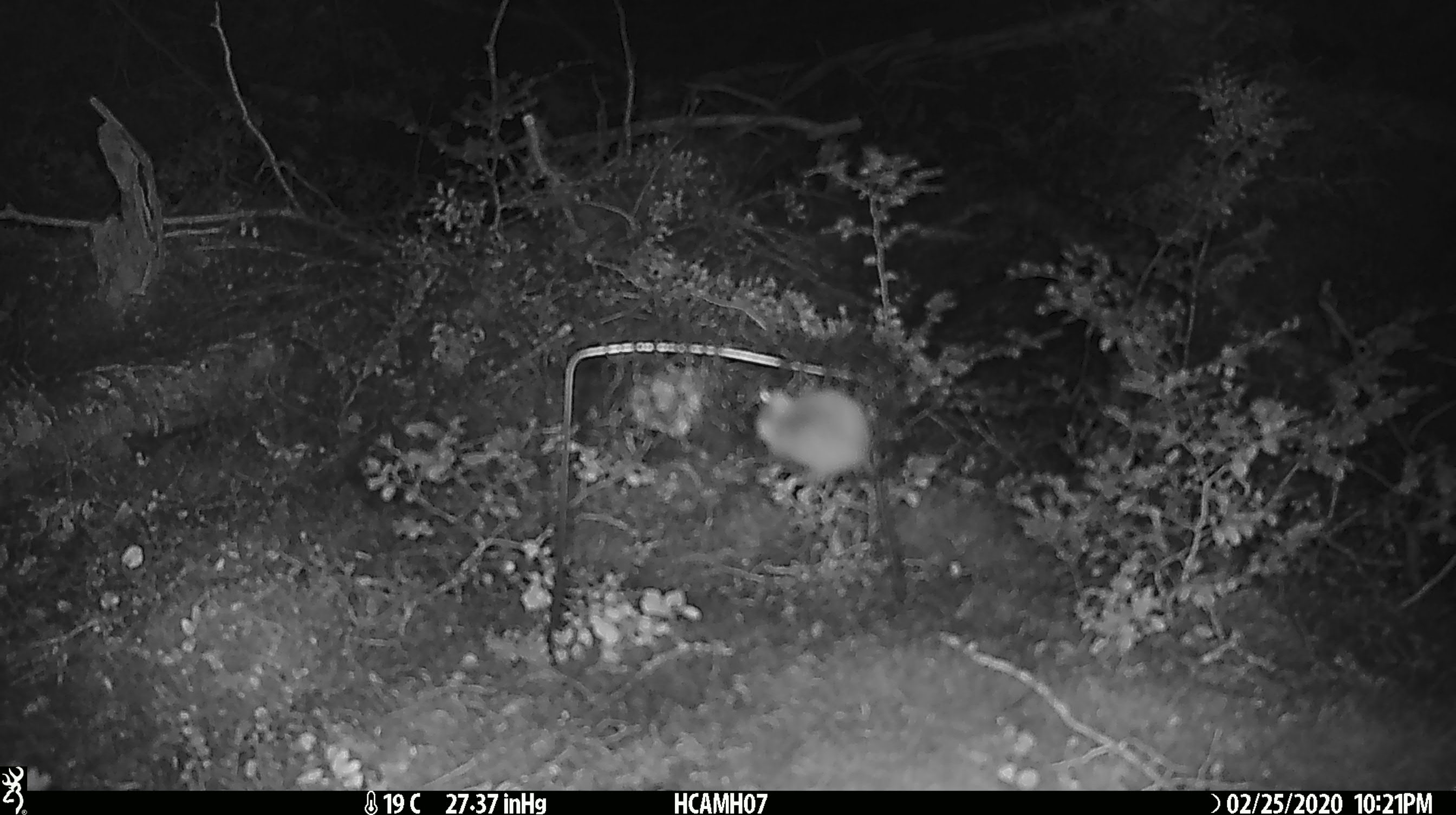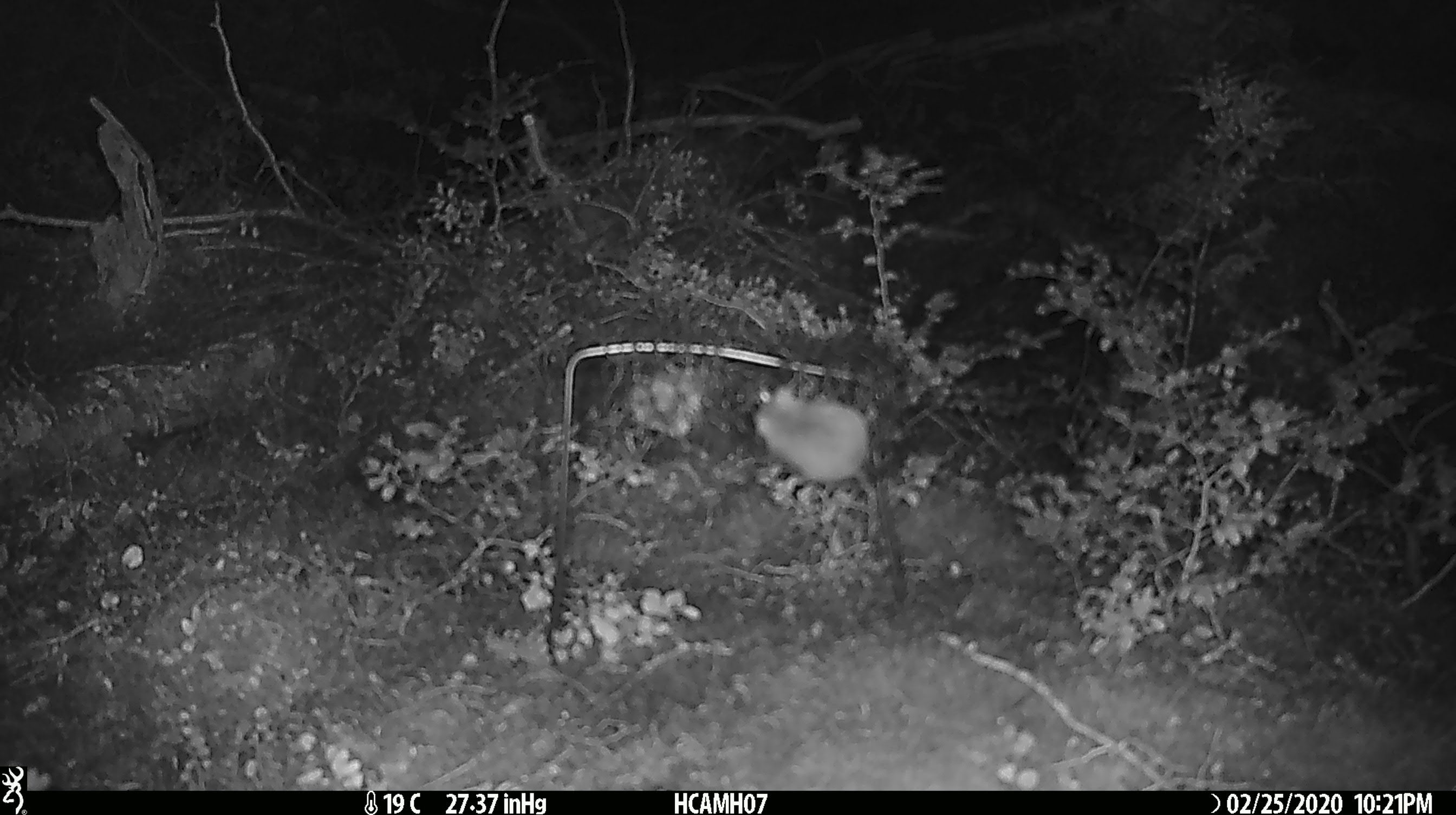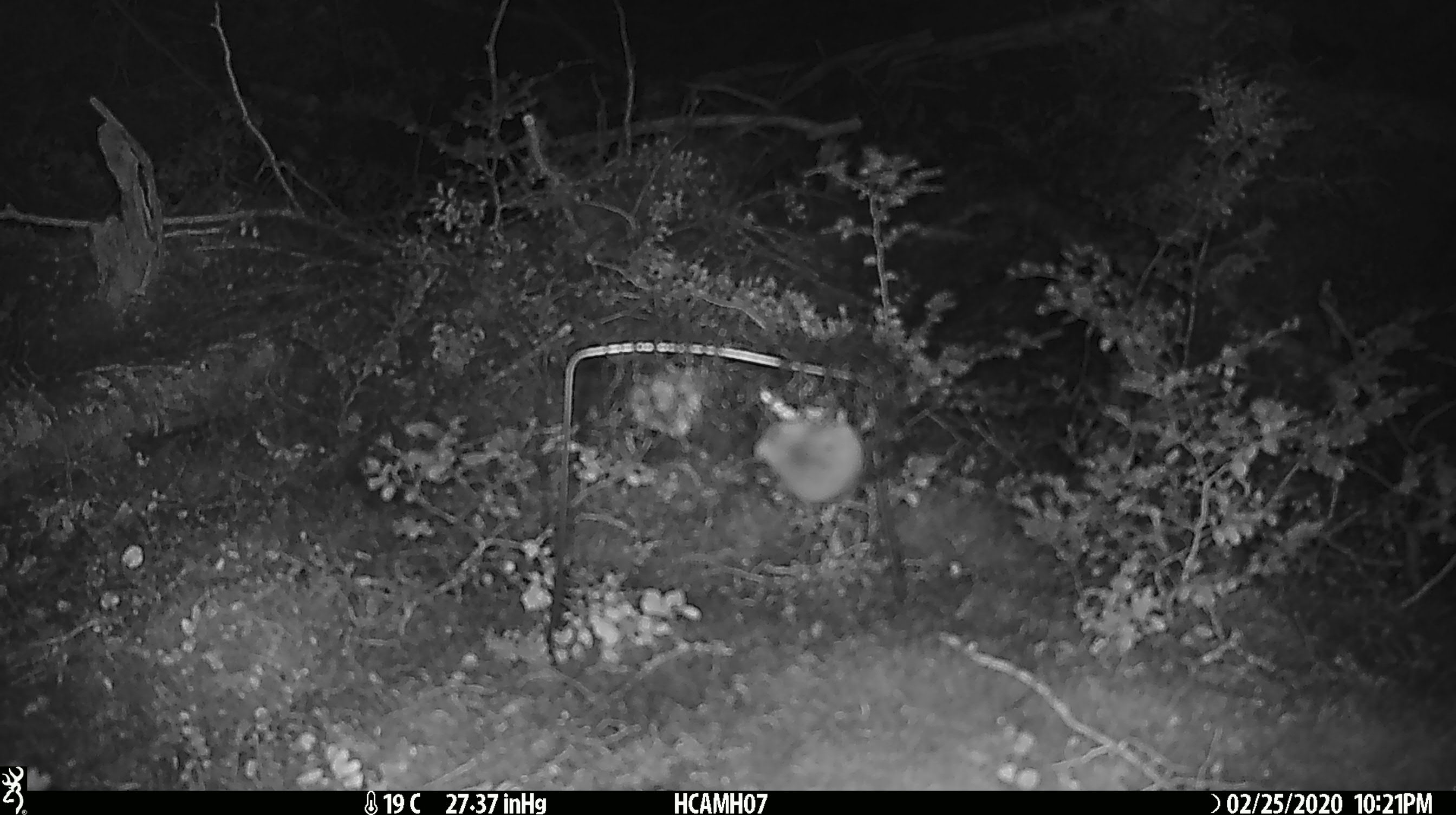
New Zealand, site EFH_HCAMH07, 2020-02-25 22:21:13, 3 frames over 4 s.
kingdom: Animalia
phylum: Chordata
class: Mammalia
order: Rodentia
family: Muridae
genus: Mus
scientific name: Mus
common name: mouse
Mouse (Mus).